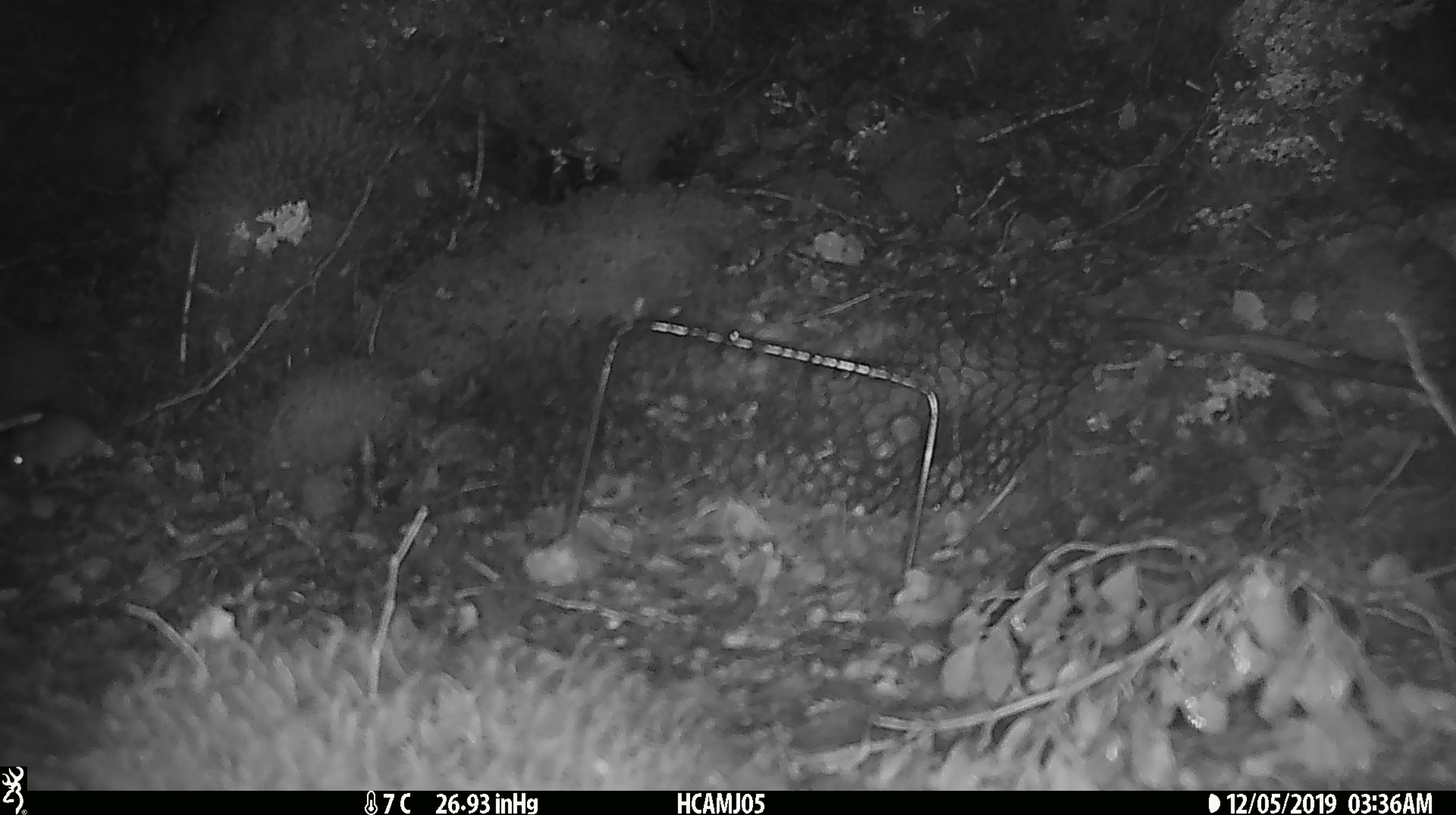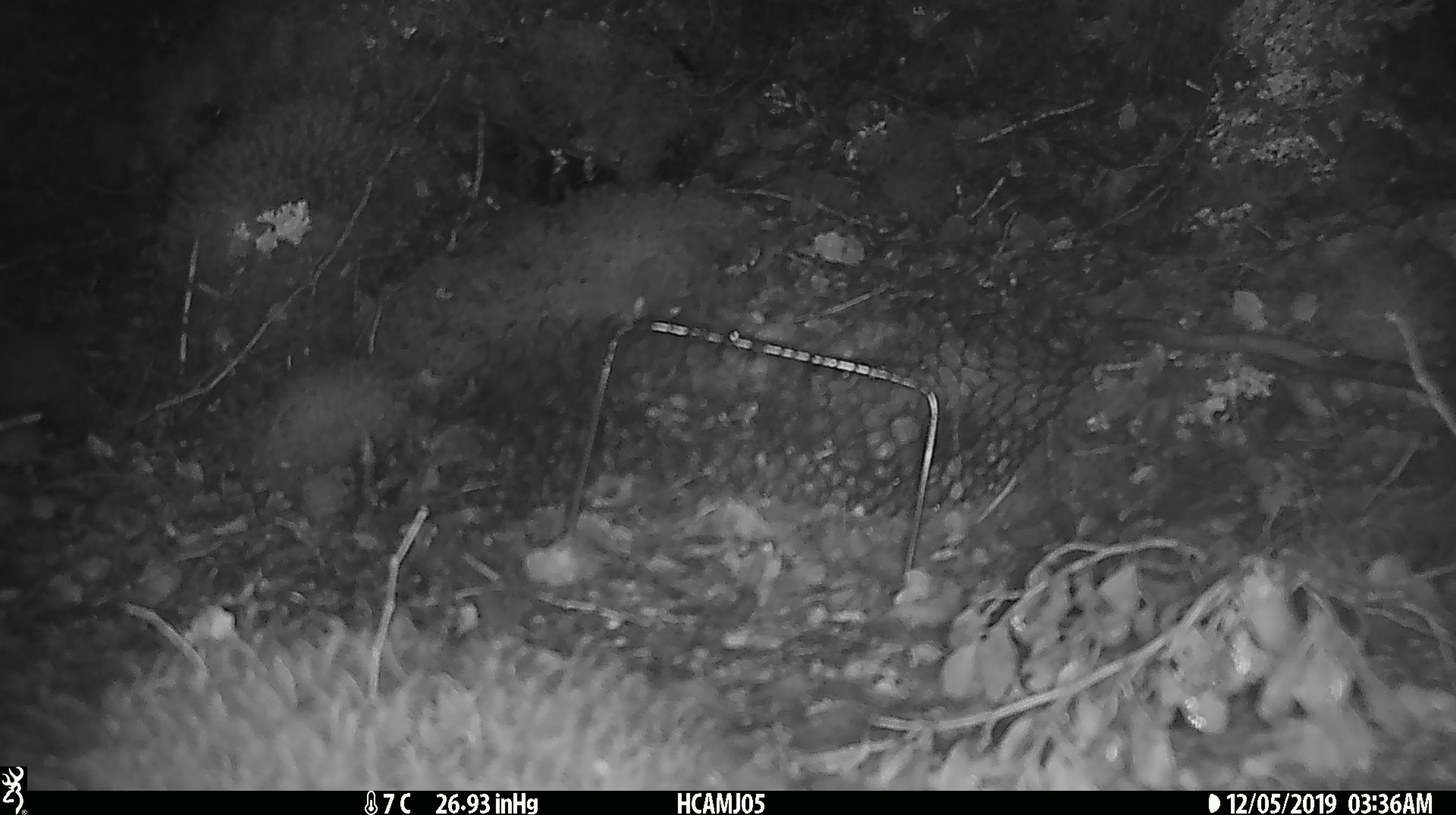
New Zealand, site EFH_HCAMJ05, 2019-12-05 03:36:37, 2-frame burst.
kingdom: Animalia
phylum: Chordata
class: Mammalia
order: Rodentia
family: Muridae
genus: Mus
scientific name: Mus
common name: mouse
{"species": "mouse (Mus)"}